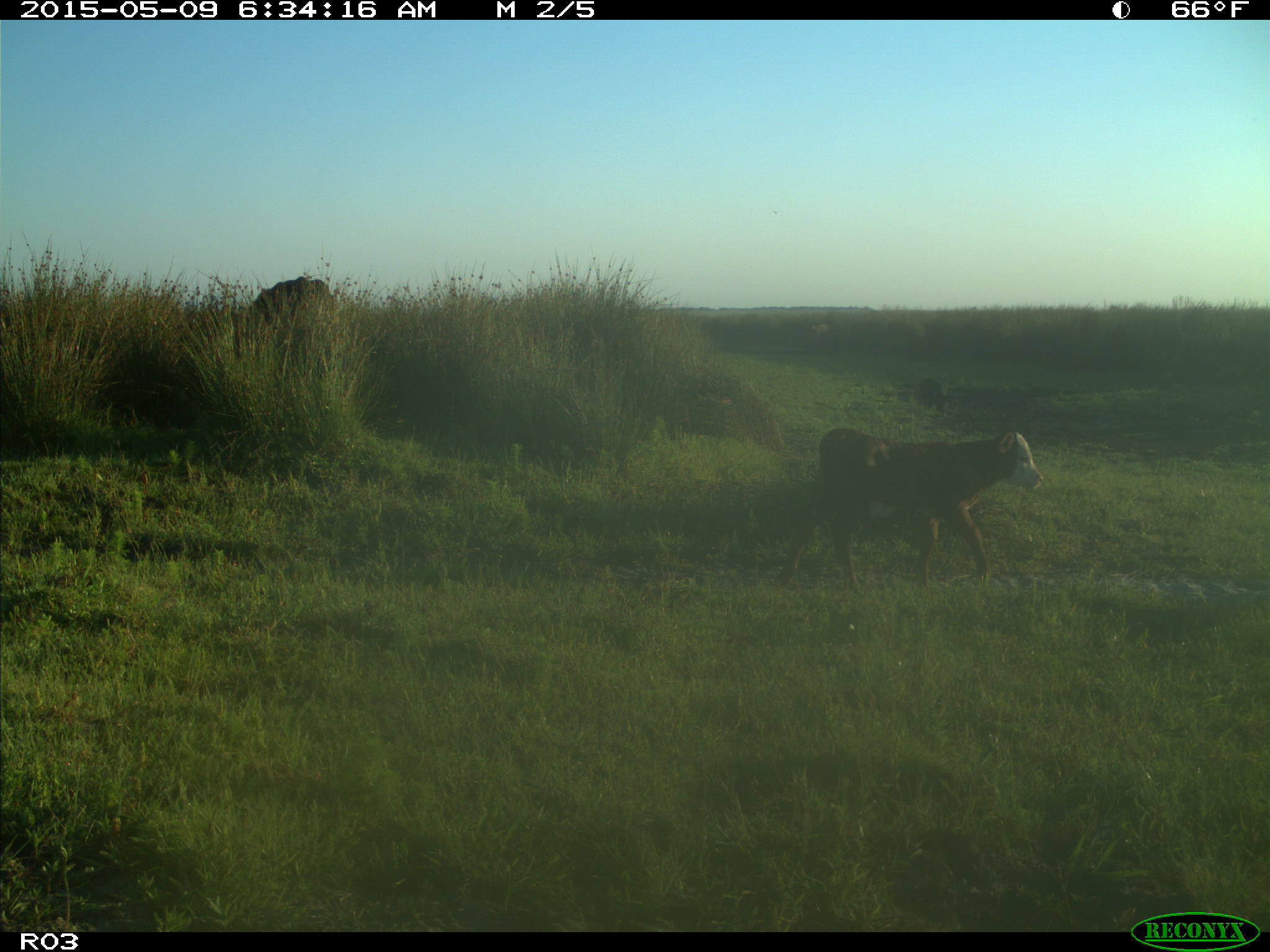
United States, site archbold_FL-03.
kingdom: Animalia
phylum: Chordata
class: Mammalia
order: Artiodactyla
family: Bovidae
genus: Bos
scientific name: Bos taurus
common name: domestic cow